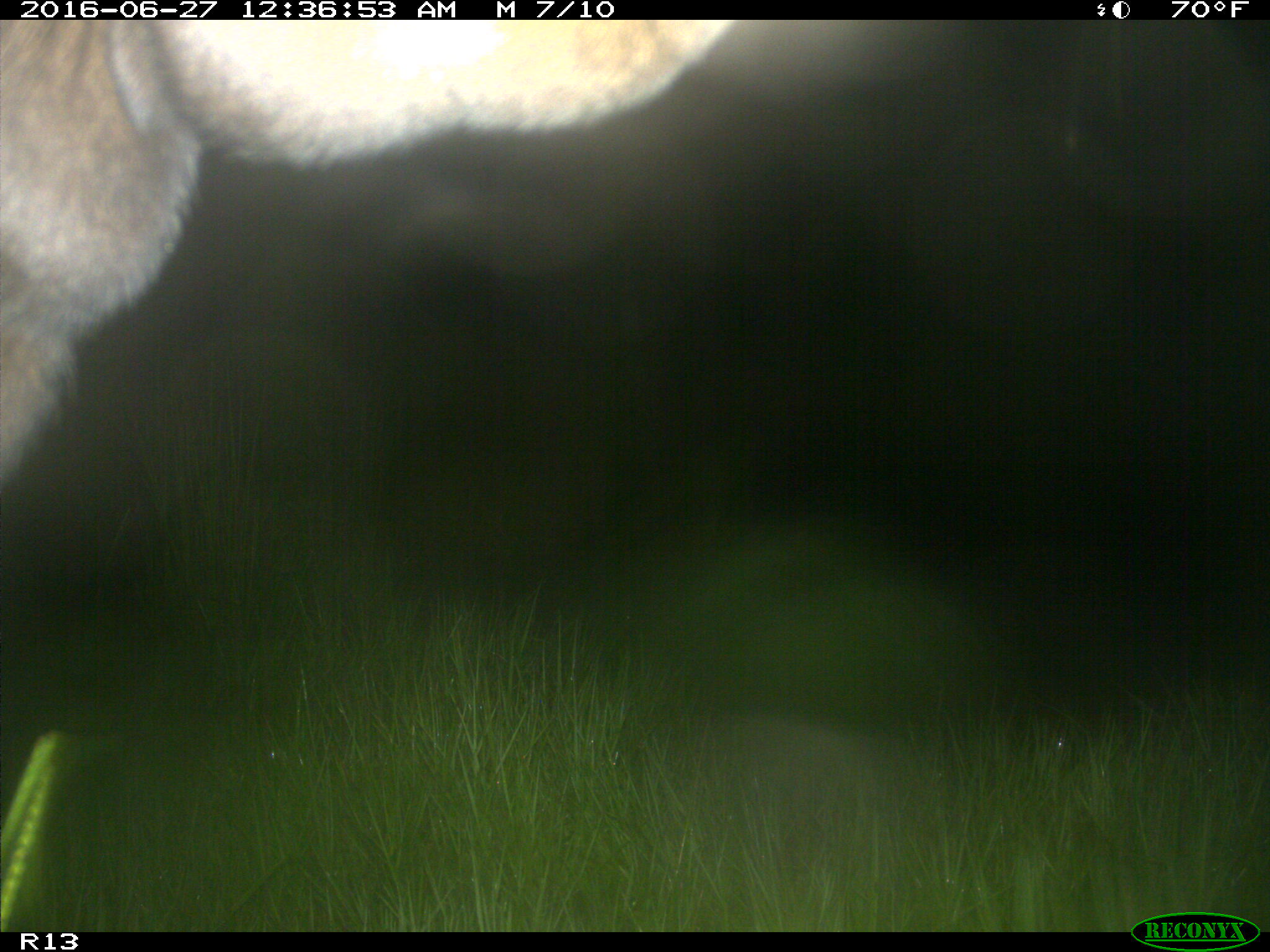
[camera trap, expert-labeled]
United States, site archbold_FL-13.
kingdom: Animalia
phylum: Chordata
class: Mammalia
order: Artiodactyla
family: Bovidae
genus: Bos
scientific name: Bos taurus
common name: domestic cow